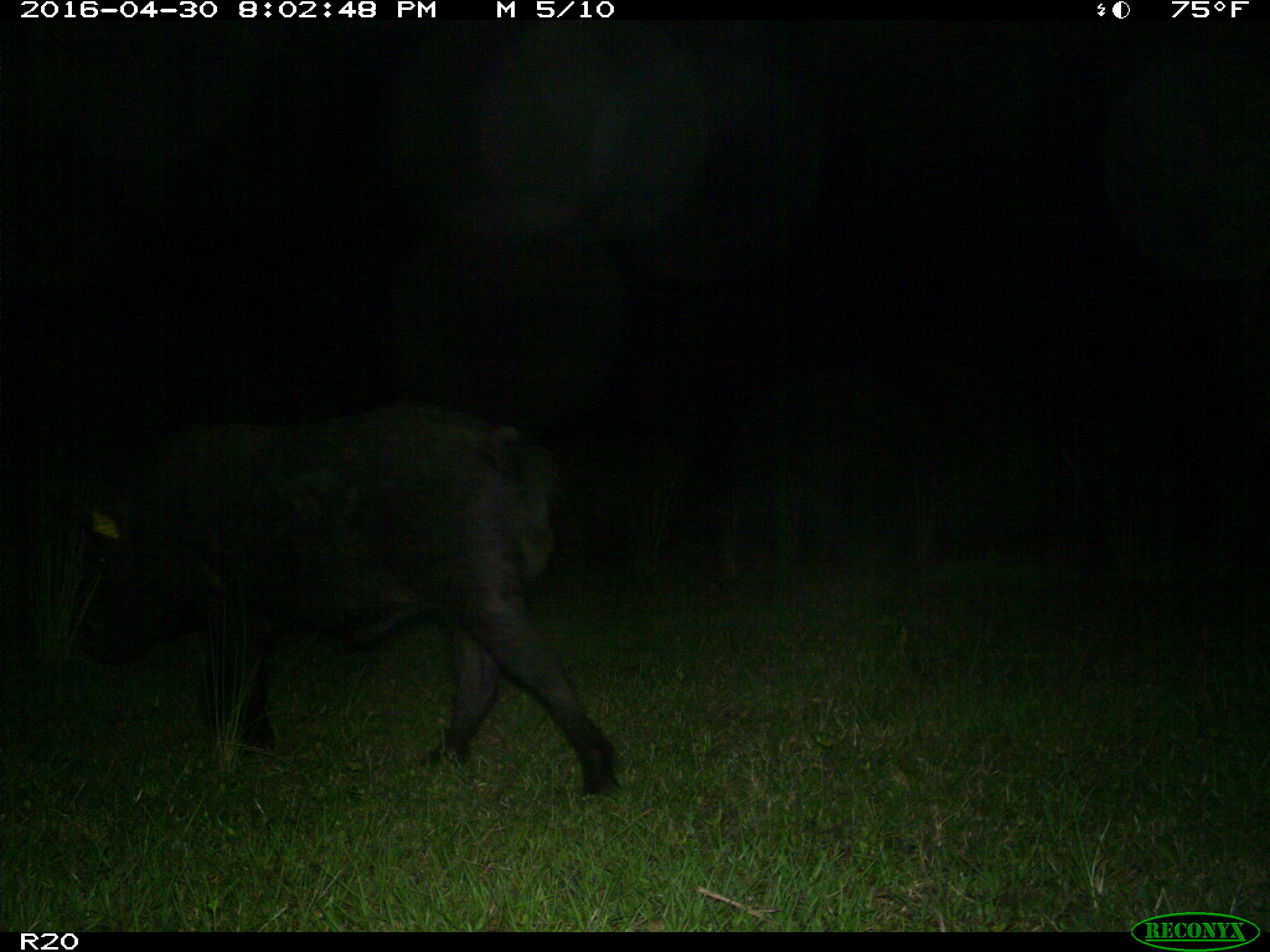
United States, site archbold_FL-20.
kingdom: Animalia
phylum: Chordata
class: Mammalia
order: Artiodactyla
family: Suidae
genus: Sus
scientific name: Sus scrofa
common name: wild boar